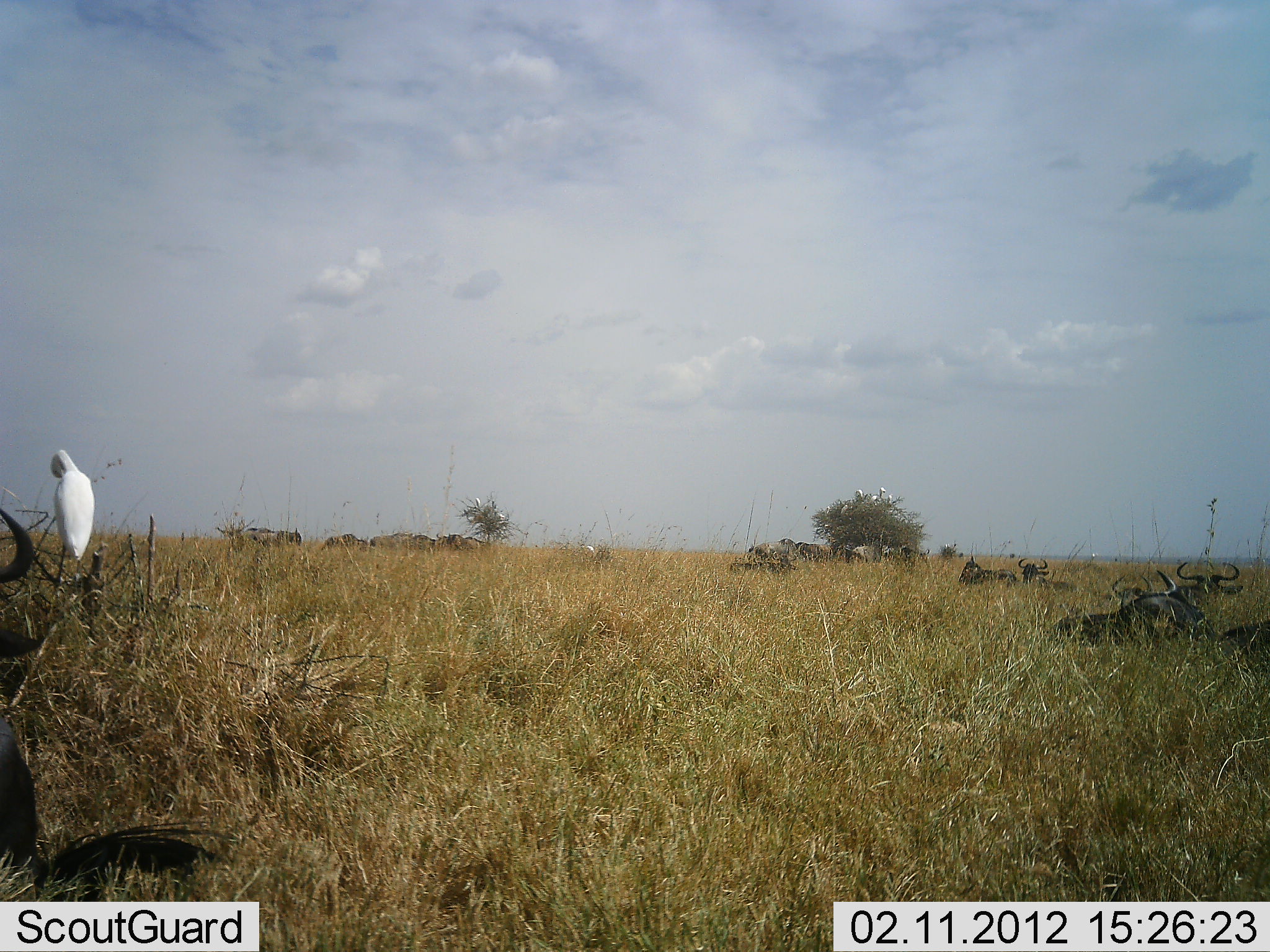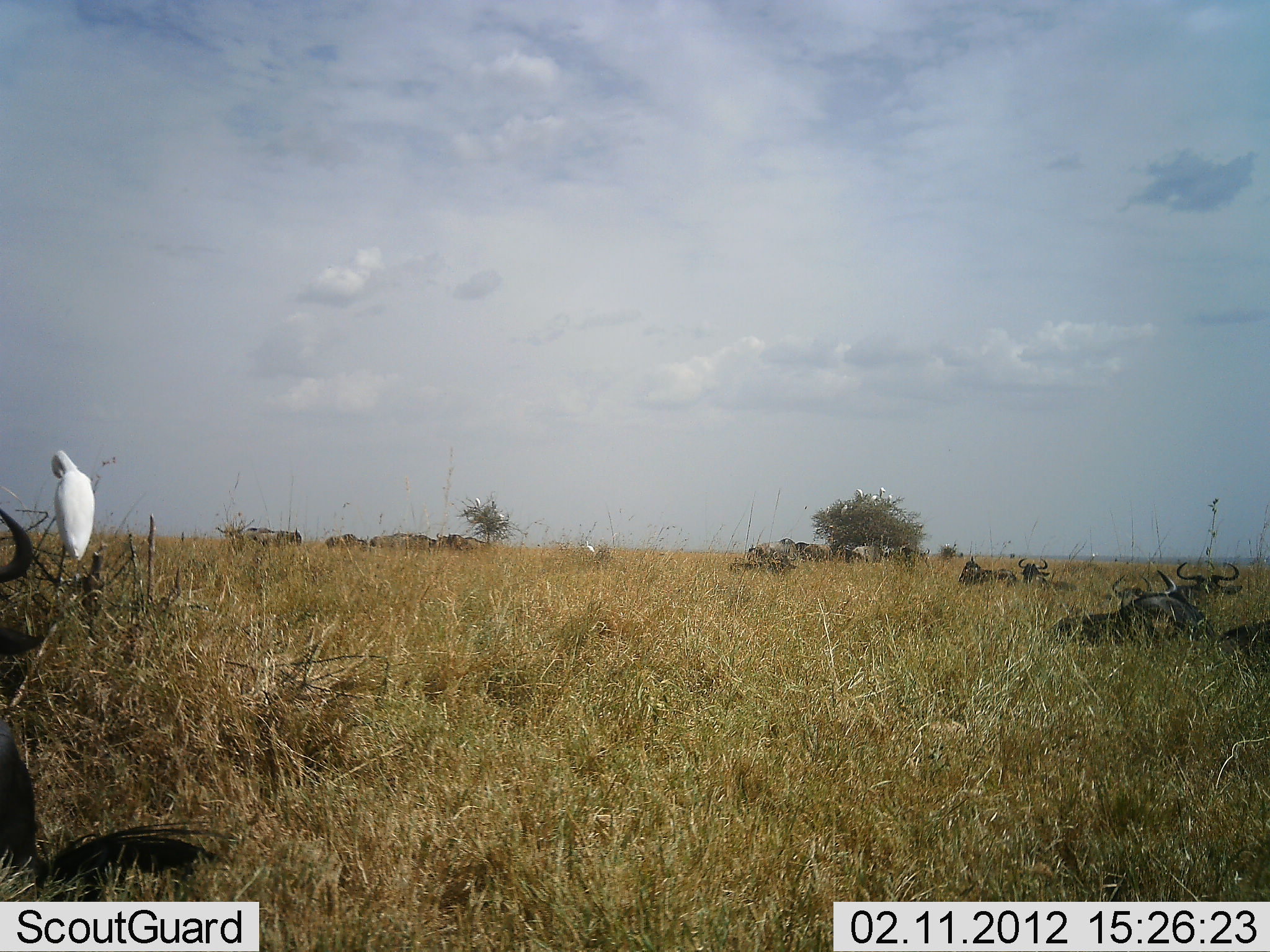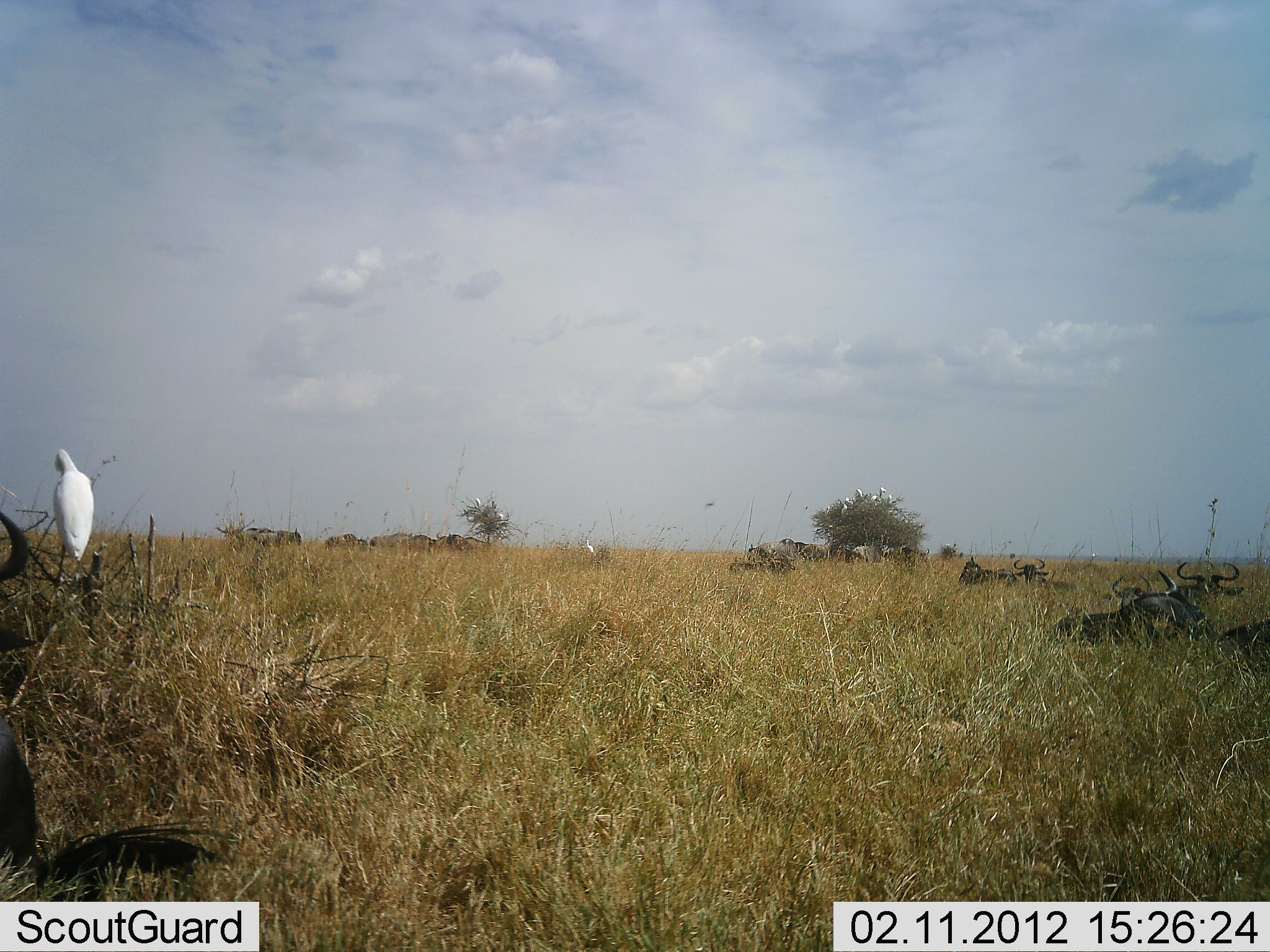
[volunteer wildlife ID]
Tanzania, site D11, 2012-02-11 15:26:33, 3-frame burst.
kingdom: Animalia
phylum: Chordata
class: Aves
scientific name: Aves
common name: bird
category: otherbird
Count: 1.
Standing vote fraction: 58%.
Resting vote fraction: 46%.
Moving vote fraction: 0%.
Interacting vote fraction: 0%.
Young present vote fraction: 0%.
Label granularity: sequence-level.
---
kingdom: Animalia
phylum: Chordata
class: Mammalia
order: Artiodactyla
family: Bovidae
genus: Connochaetes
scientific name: Connochaetes taurinus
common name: blue wildebeest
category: wildebeest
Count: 11-50.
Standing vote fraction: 23%.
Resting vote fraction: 95%.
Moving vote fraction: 0%.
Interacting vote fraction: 0%.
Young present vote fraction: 0%.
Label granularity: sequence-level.